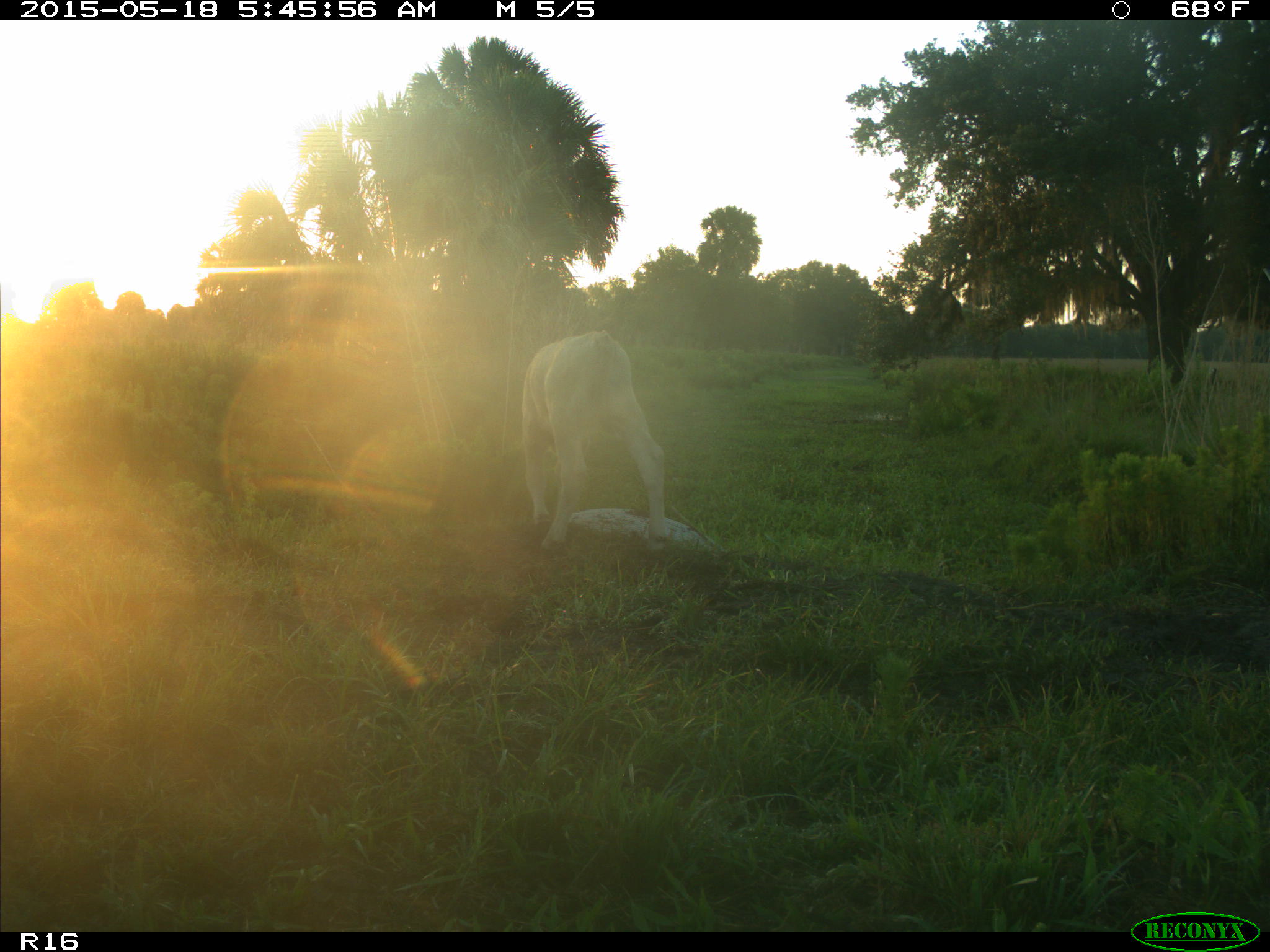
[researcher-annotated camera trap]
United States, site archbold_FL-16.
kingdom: Animalia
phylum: Chordata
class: Mammalia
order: Artiodactyla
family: Bovidae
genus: Bos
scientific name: Bos taurus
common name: domestic cow